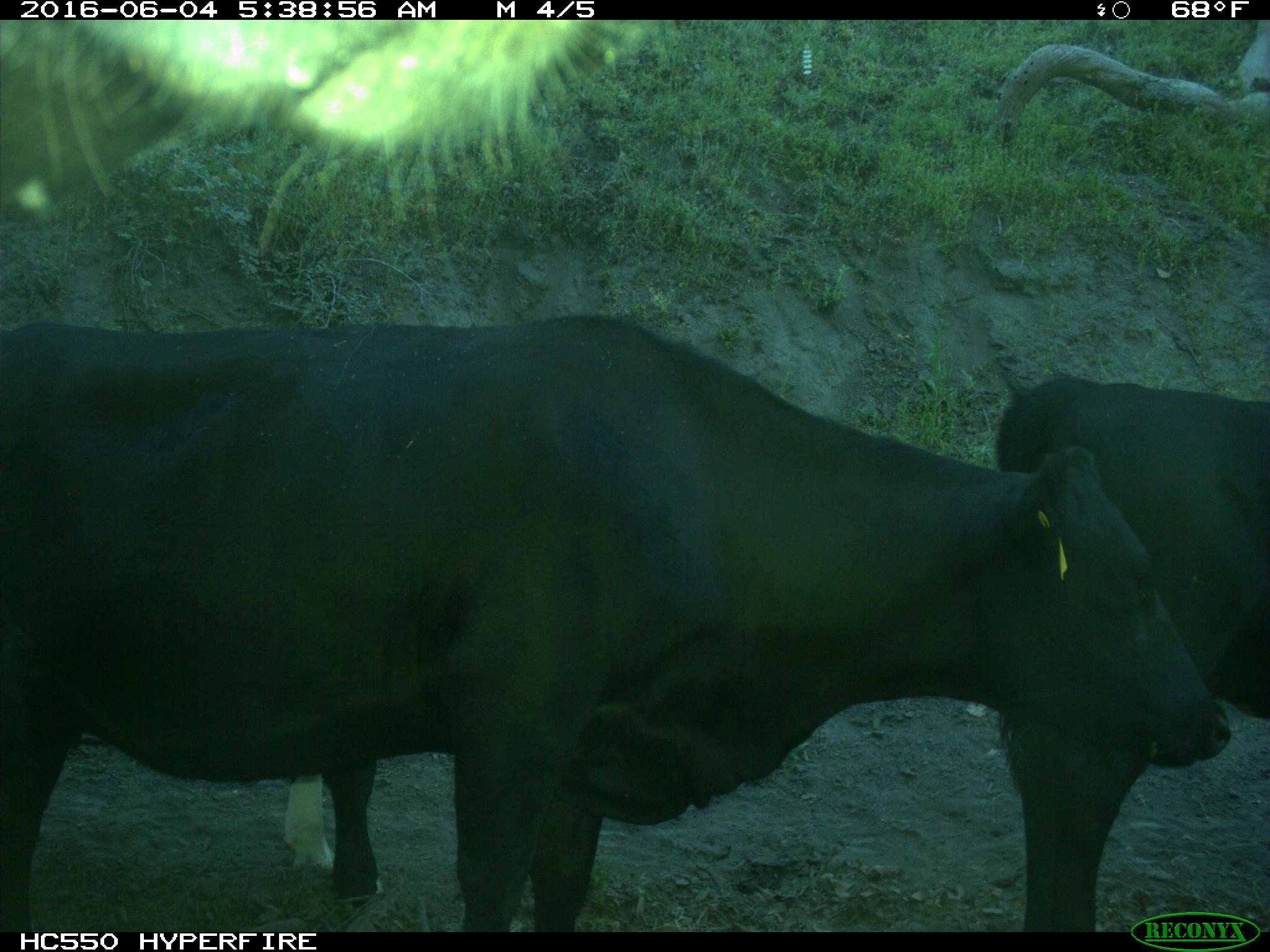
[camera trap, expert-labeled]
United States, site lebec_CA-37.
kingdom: Animalia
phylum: Chordata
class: Mammalia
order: Artiodactyla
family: Bovidae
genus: Bos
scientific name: Bos taurus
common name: domestic cow